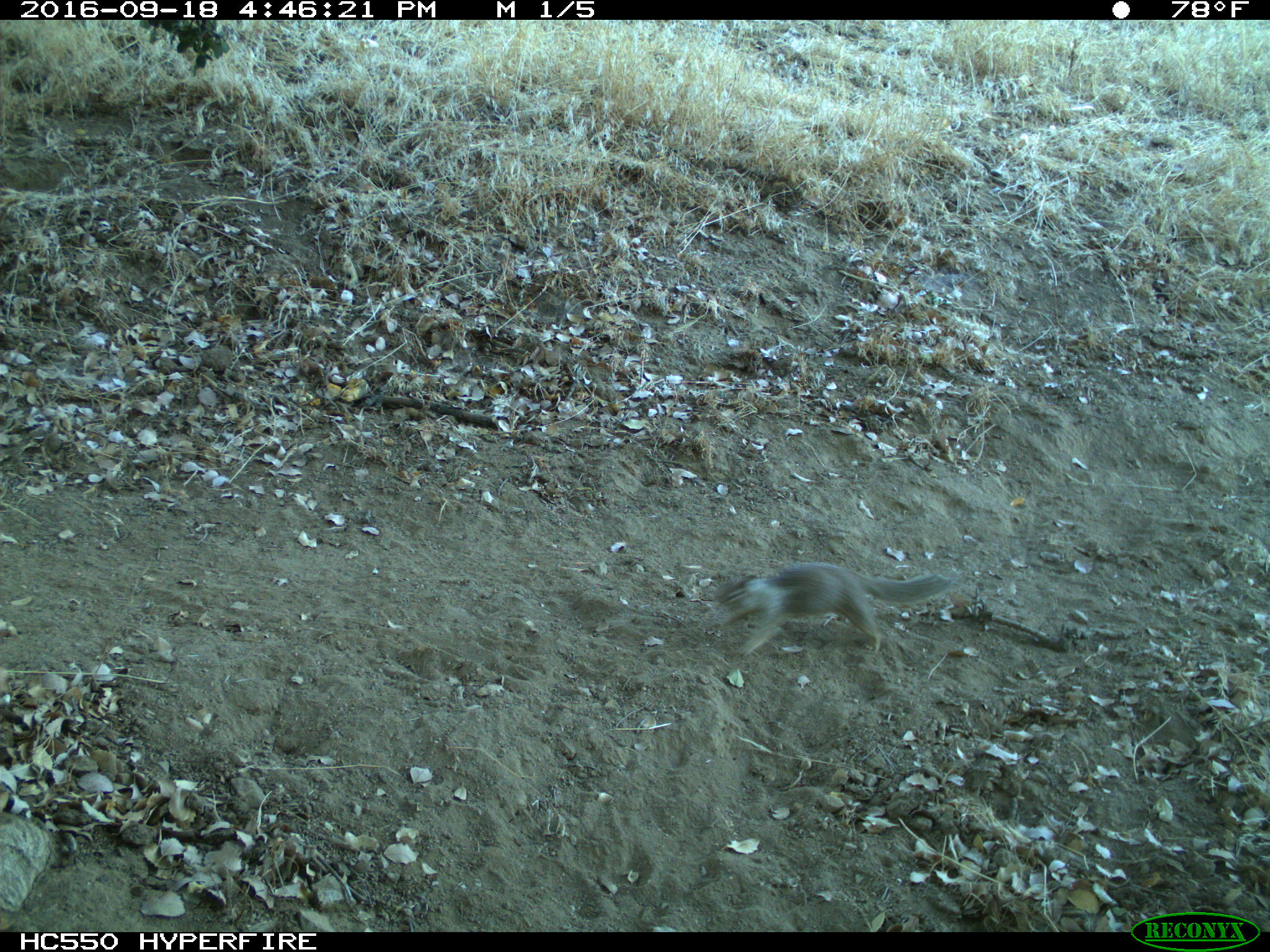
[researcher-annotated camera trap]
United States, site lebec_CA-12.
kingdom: Animalia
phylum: Chordata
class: Mammalia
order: Rodentia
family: Sciuridae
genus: Otospermophilus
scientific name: Otospermophilus beecheyi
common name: california ground squirrel